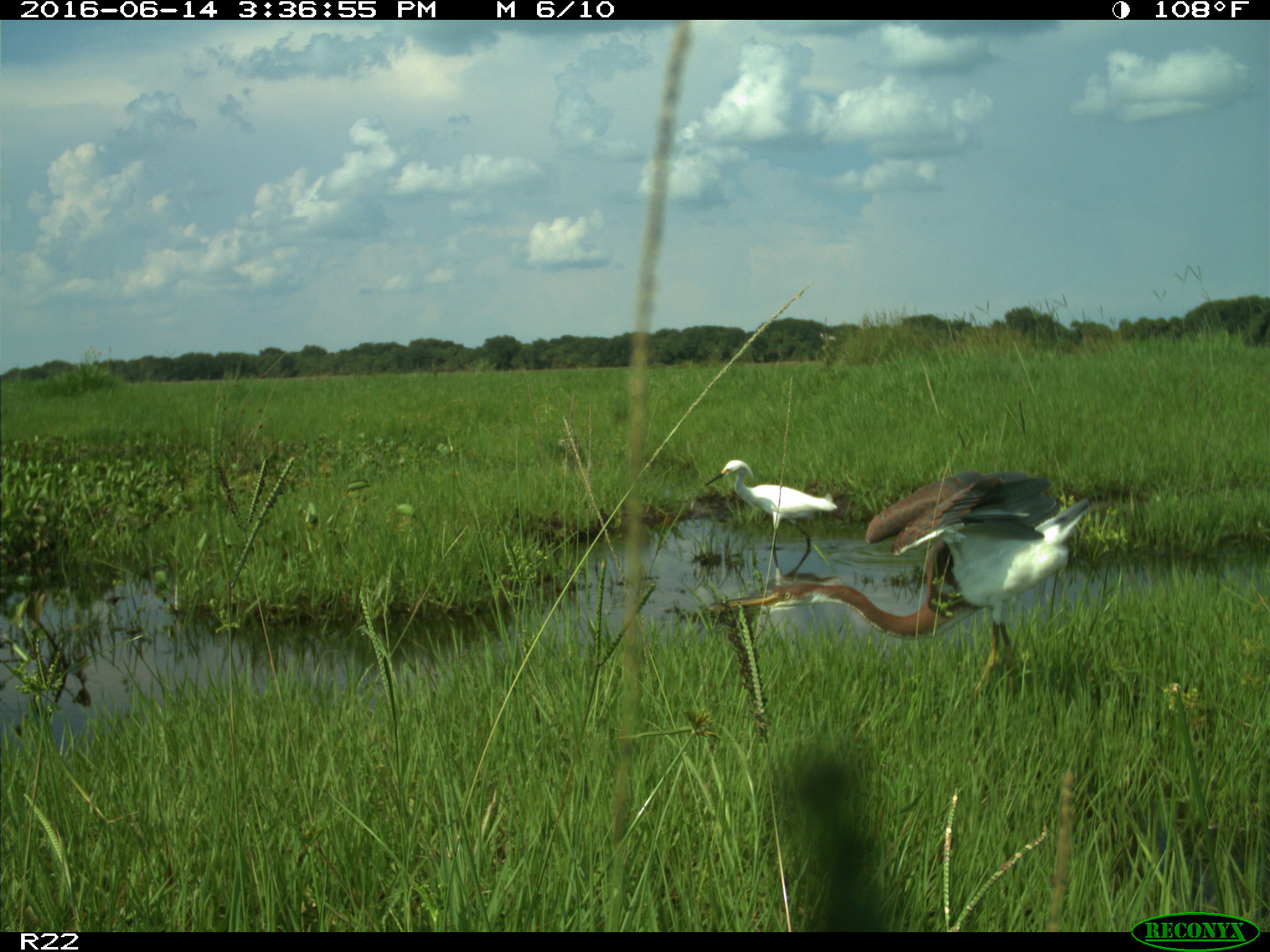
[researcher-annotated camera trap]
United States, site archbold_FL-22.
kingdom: Animalia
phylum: Chordata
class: Aves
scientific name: Aves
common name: birds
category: unidentified bird